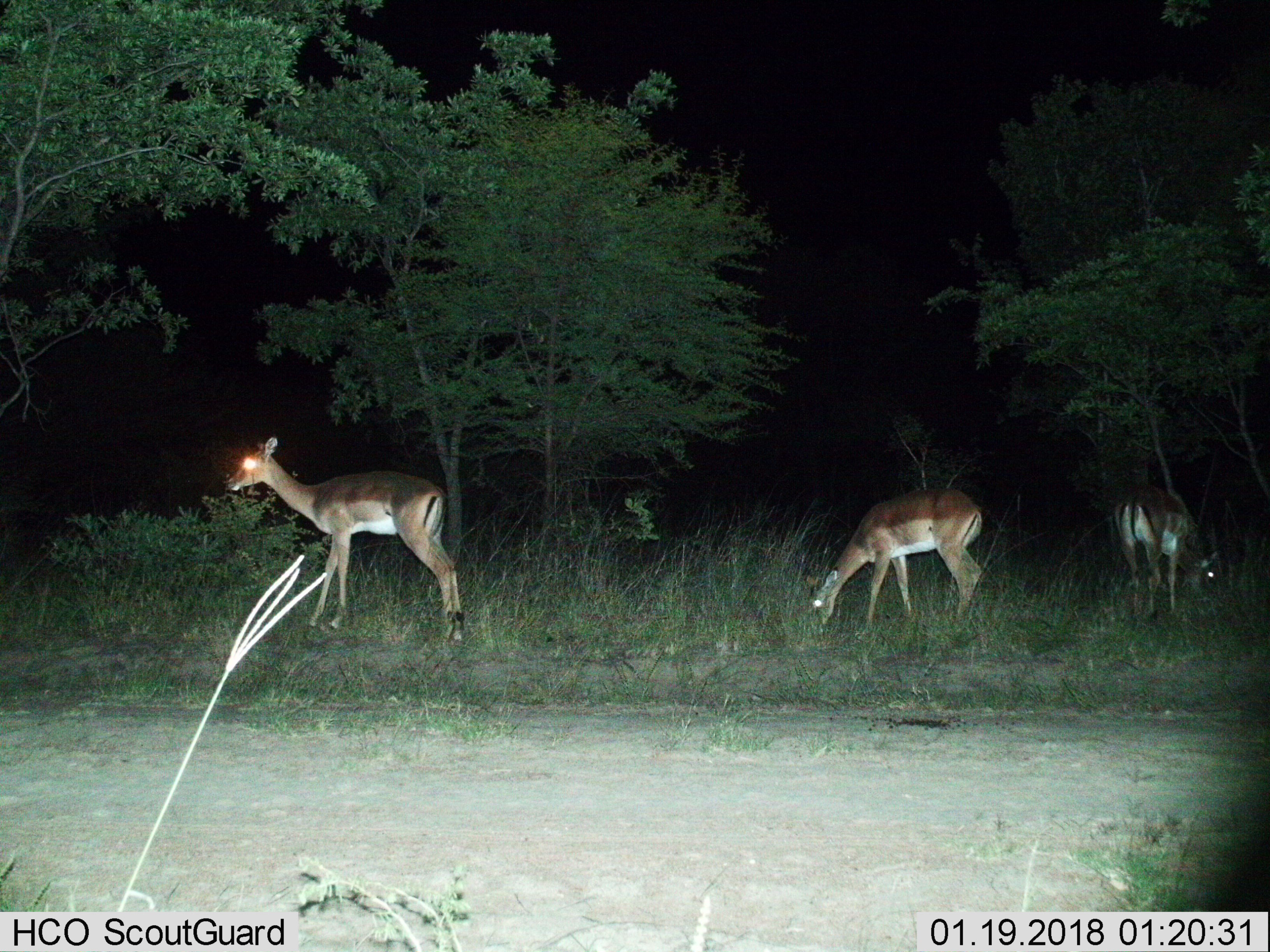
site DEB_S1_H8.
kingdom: Animalia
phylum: Chordata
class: Mammalia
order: Artiodactyla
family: Bovidae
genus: Aepyceros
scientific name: Aepyceros melampus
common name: impala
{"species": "impala (Aepyceros melampus)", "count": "3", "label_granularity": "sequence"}